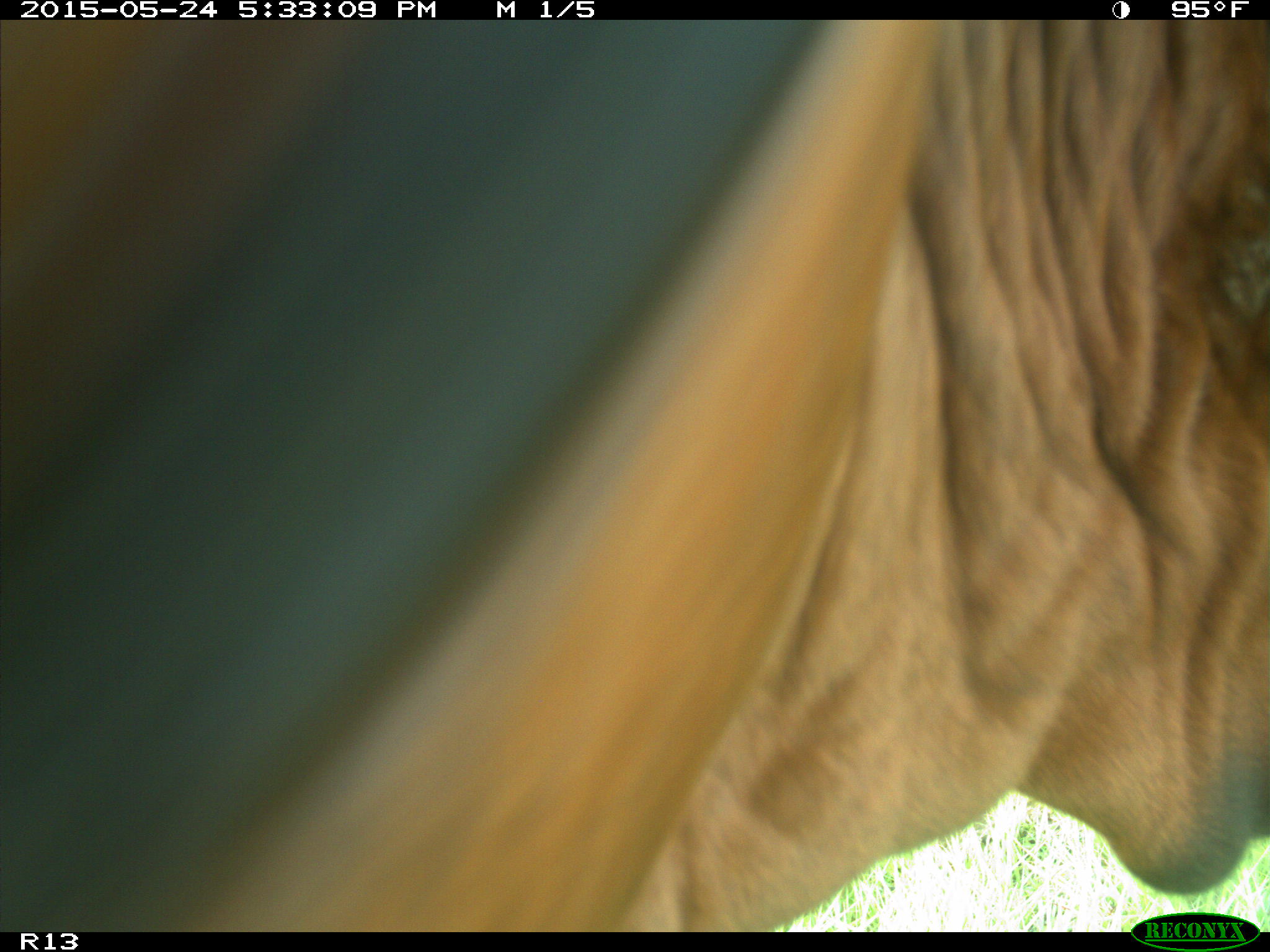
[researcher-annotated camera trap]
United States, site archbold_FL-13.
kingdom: Animalia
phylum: Chordata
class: Mammalia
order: Artiodactyla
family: Bovidae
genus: Bos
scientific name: Bos taurus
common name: domestic cow